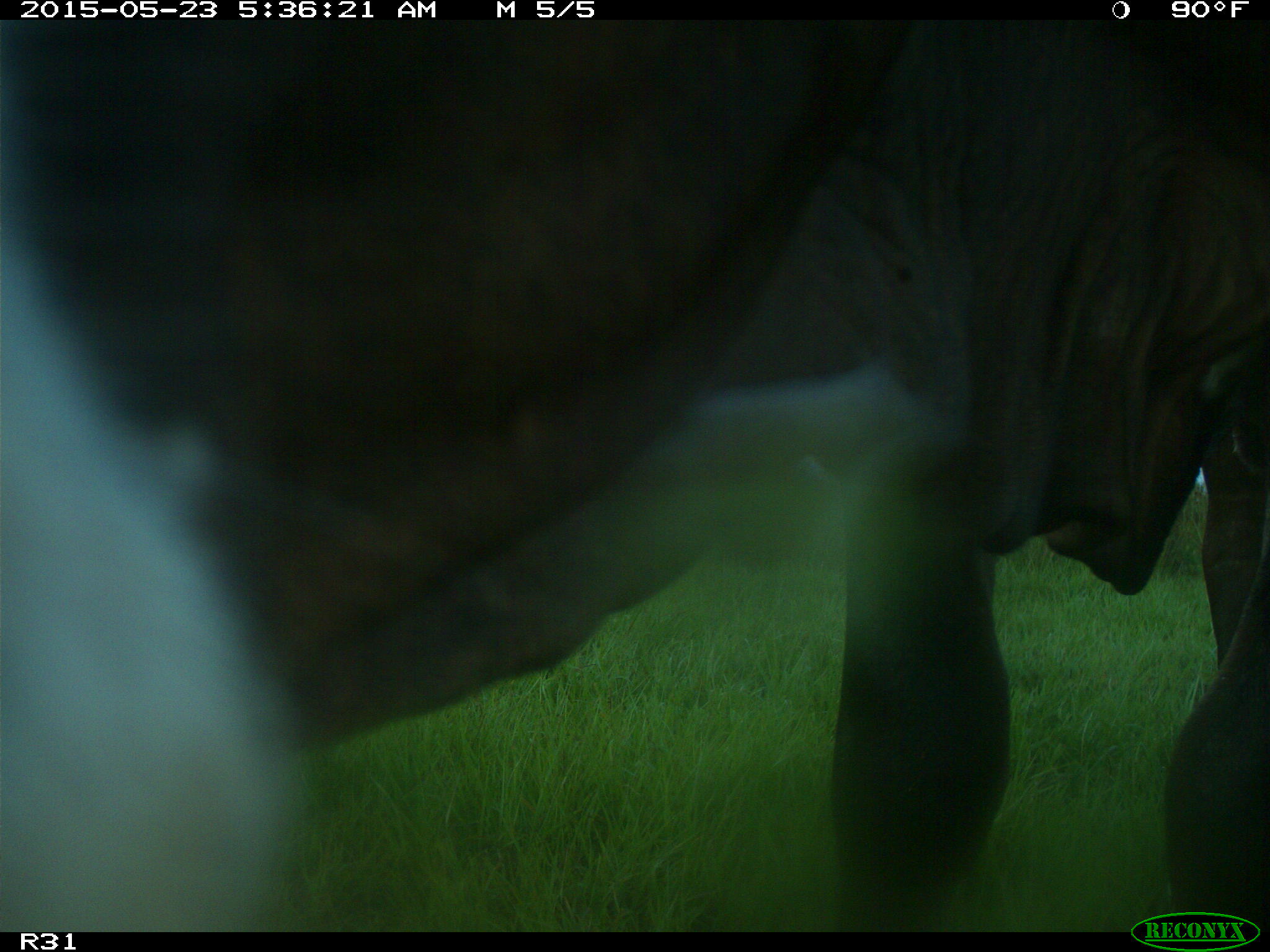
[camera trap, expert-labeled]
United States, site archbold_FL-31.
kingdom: Animalia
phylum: Chordata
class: Mammalia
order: Artiodactyla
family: Bovidae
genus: Bos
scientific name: Bos taurus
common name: domestic cow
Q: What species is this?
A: Bos taurus (domestic cow).